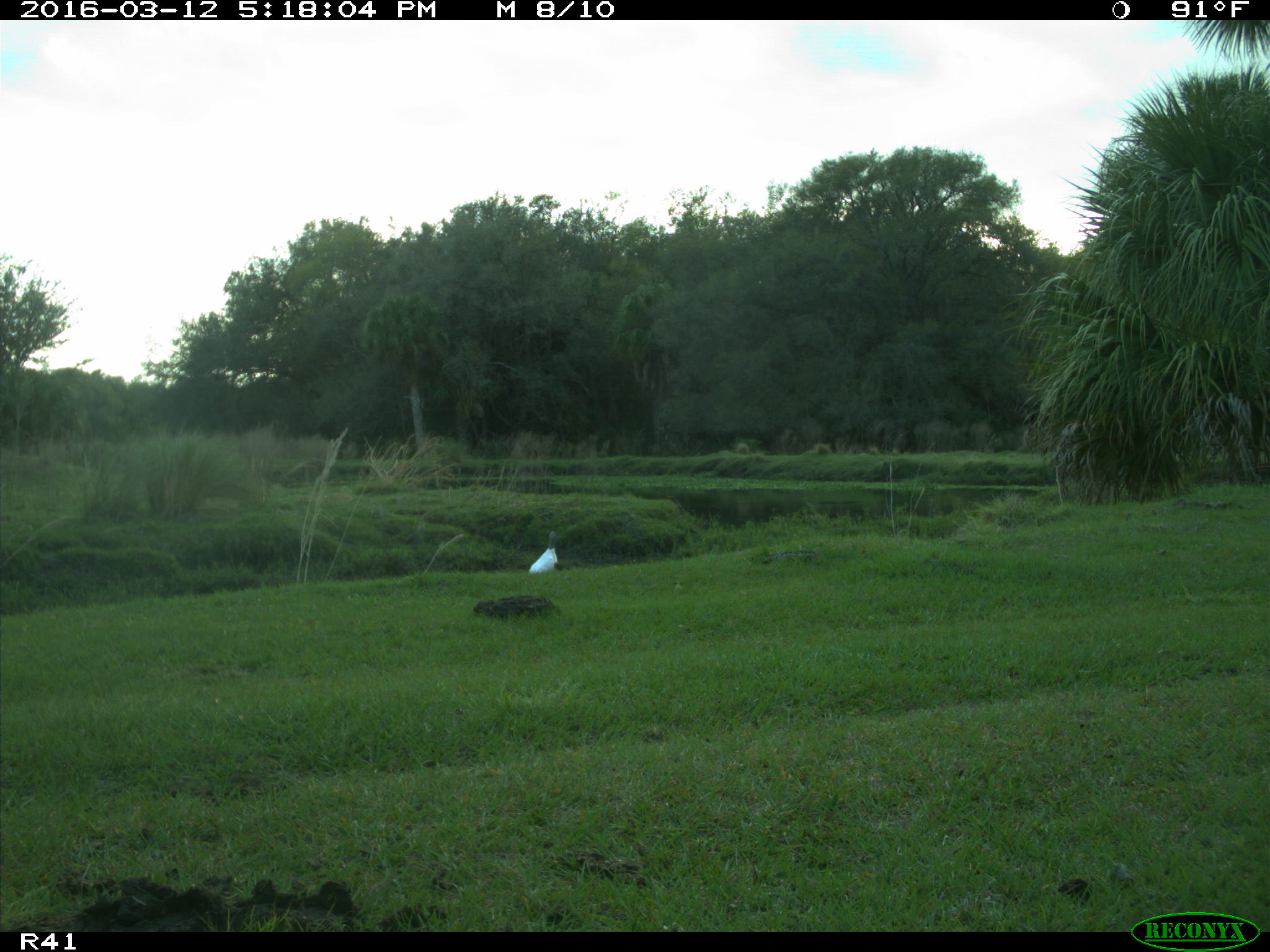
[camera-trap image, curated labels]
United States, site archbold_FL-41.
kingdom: Animalia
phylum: Chordata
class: Aves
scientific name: Aves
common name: birds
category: unidentified bird